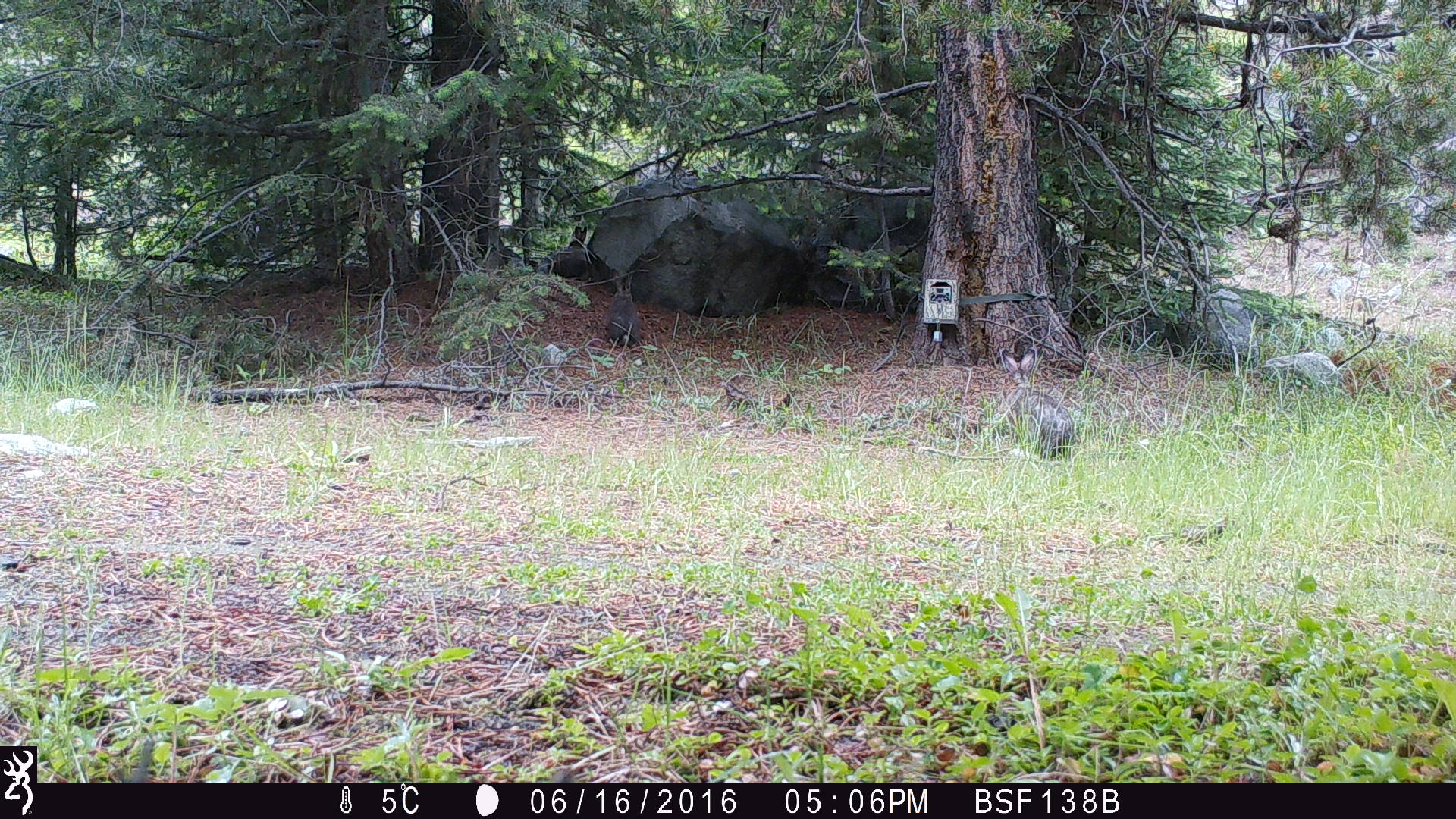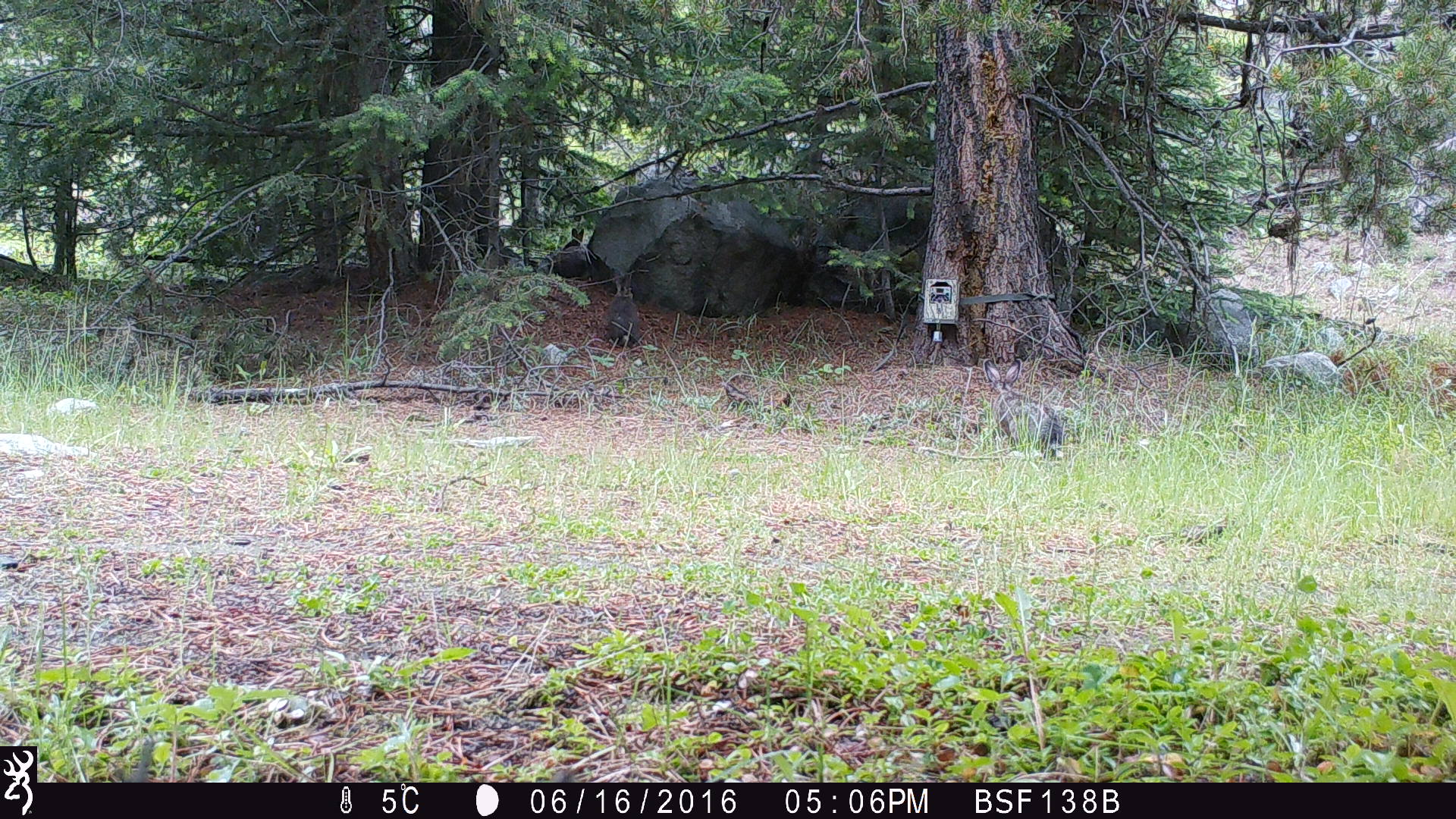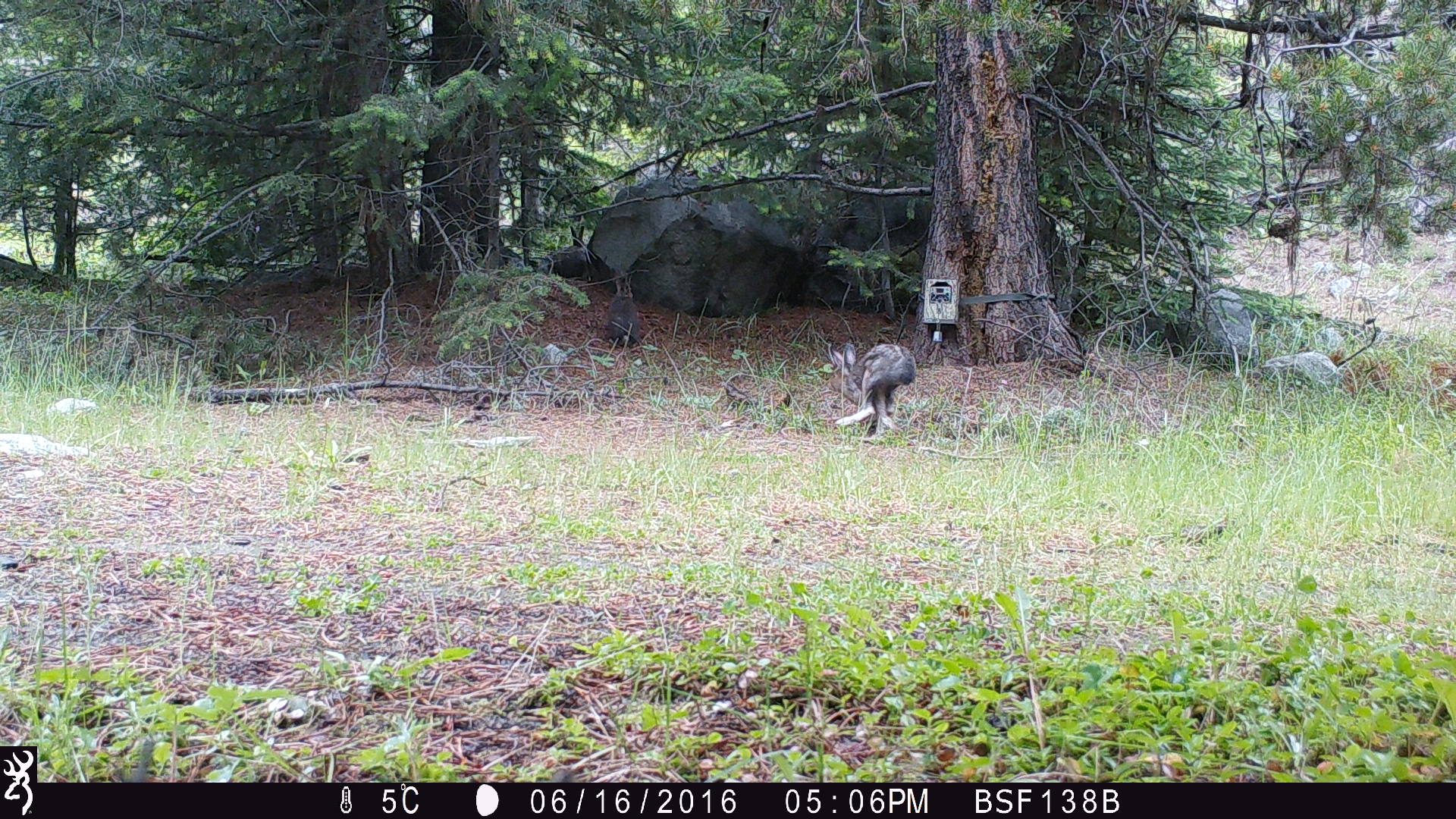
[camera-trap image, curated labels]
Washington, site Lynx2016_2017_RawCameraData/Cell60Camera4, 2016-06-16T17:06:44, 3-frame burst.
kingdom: Animalia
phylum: Chordata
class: Mammalia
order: Lagomorpha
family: Leporidae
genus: Lepus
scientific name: Lepus americanus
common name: snowshoe hare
Lepus americanus (snowshoe hare). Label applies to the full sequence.